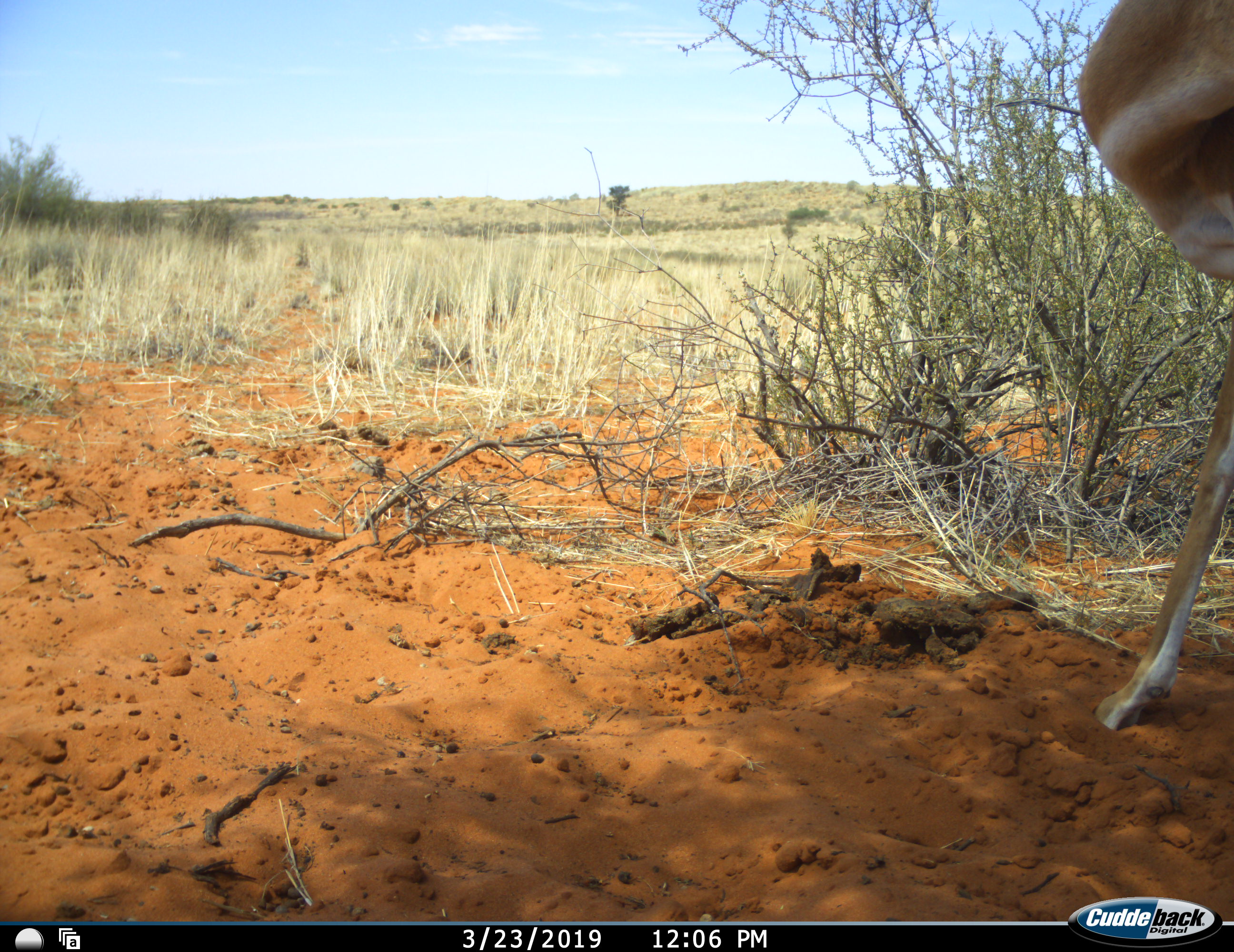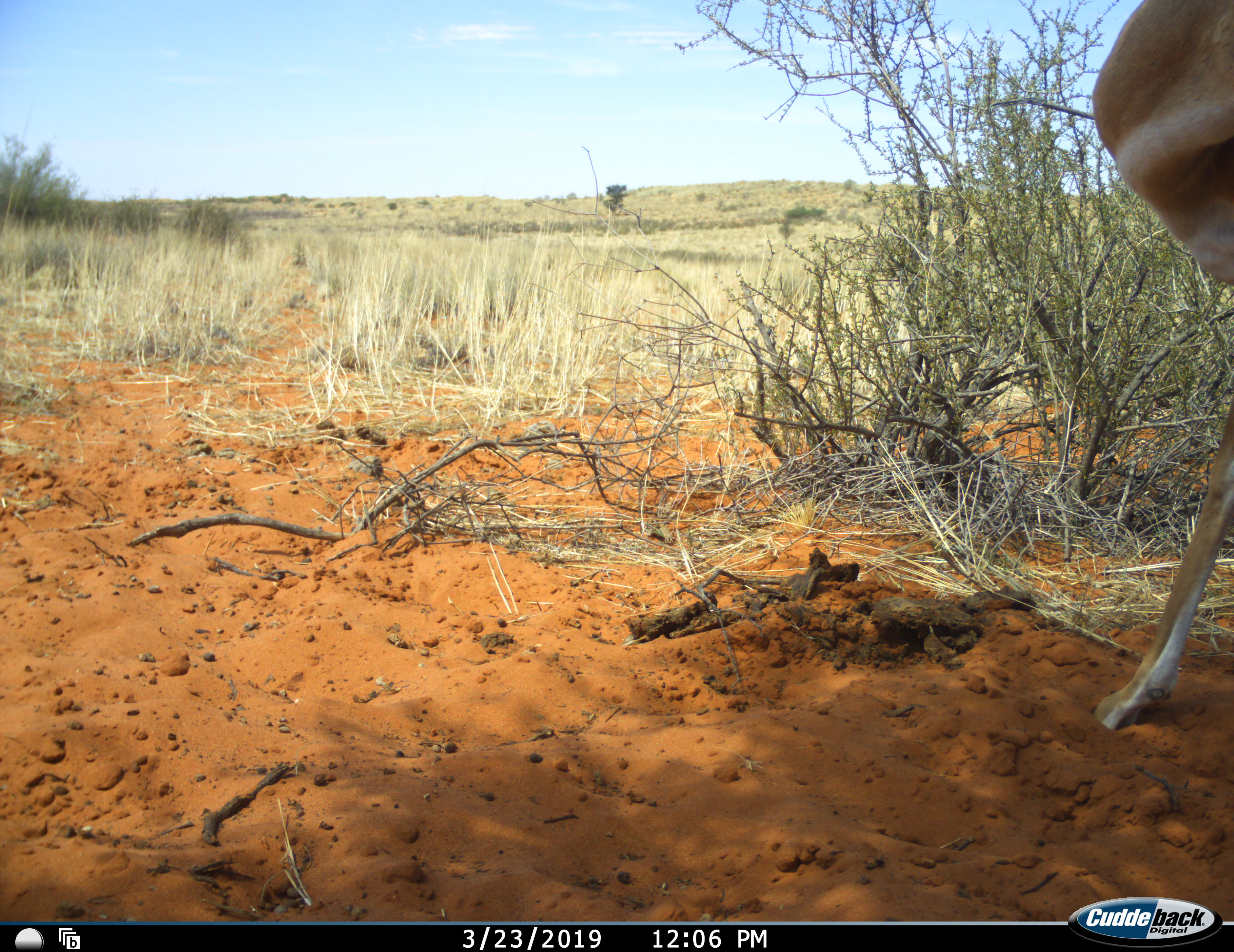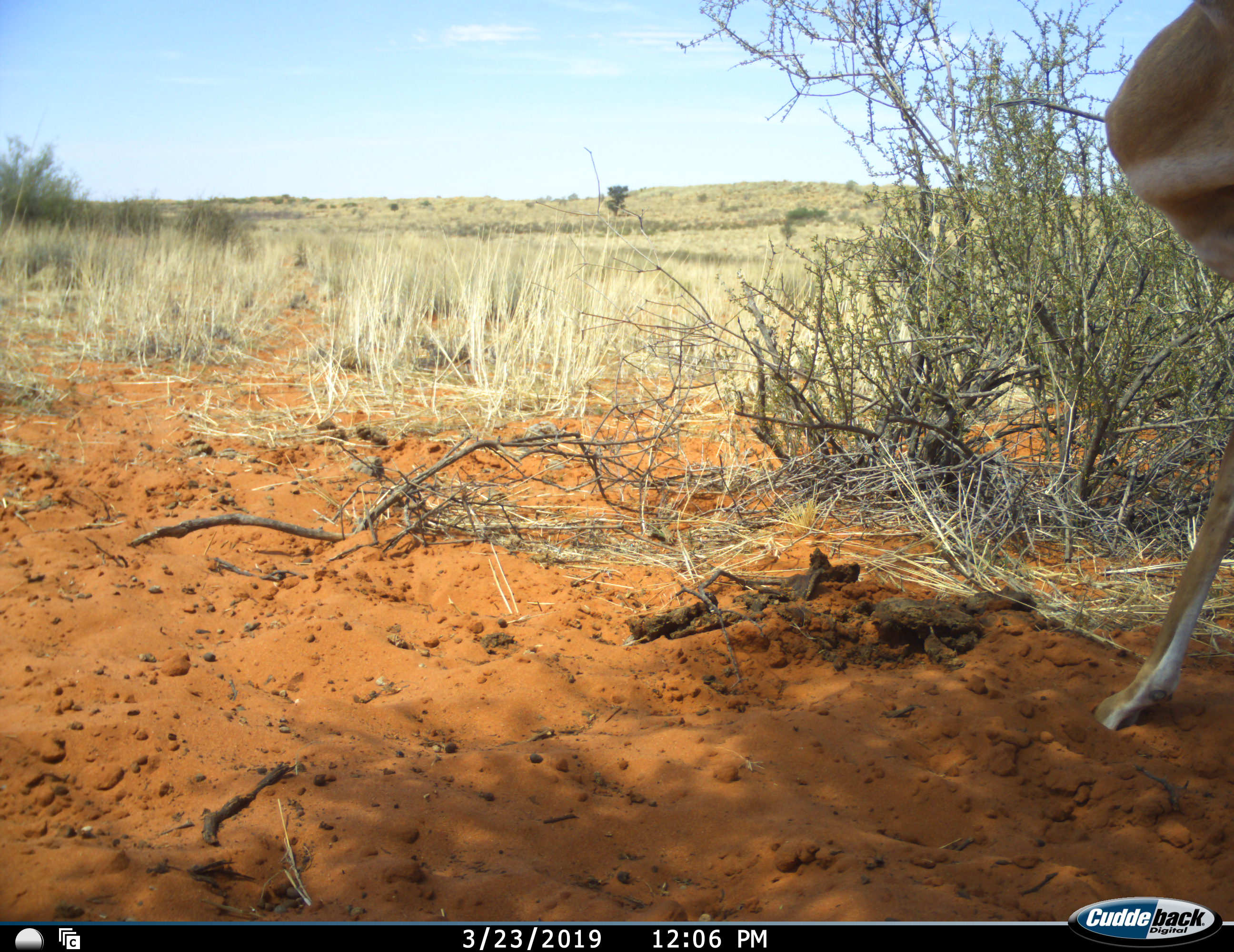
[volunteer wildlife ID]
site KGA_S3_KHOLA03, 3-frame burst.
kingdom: Animalia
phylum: Chordata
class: Mammalia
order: Artiodactyla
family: Bovidae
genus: Antidorcas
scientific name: Antidorcas marsupialis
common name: springbok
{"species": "springbok (Antidorcas marsupialis)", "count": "1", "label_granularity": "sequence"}